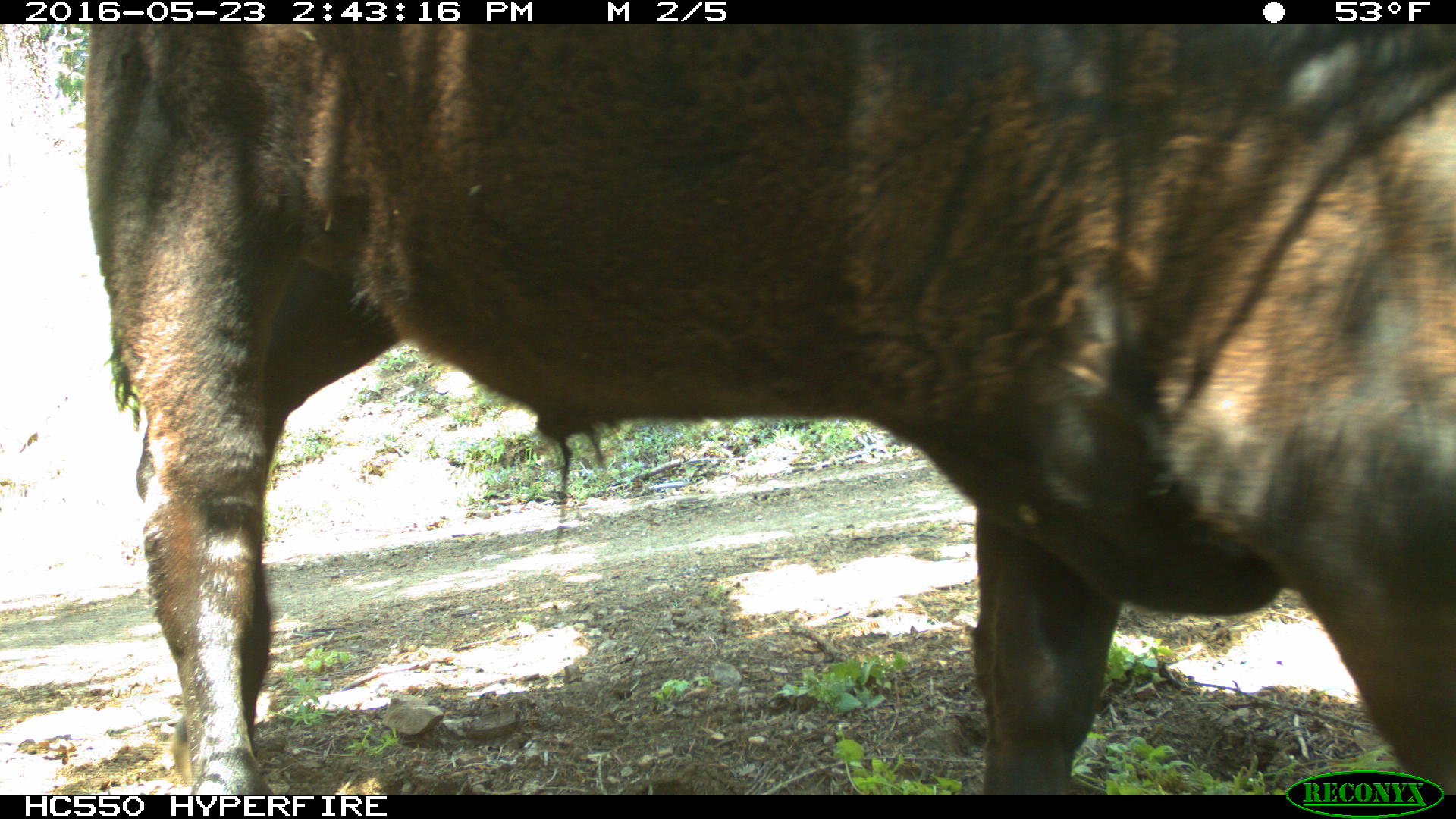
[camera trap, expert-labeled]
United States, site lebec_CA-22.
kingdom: Animalia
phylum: Chordata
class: Mammalia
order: Artiodactyla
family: Bovidae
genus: Bos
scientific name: Bos taurus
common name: domestic cow